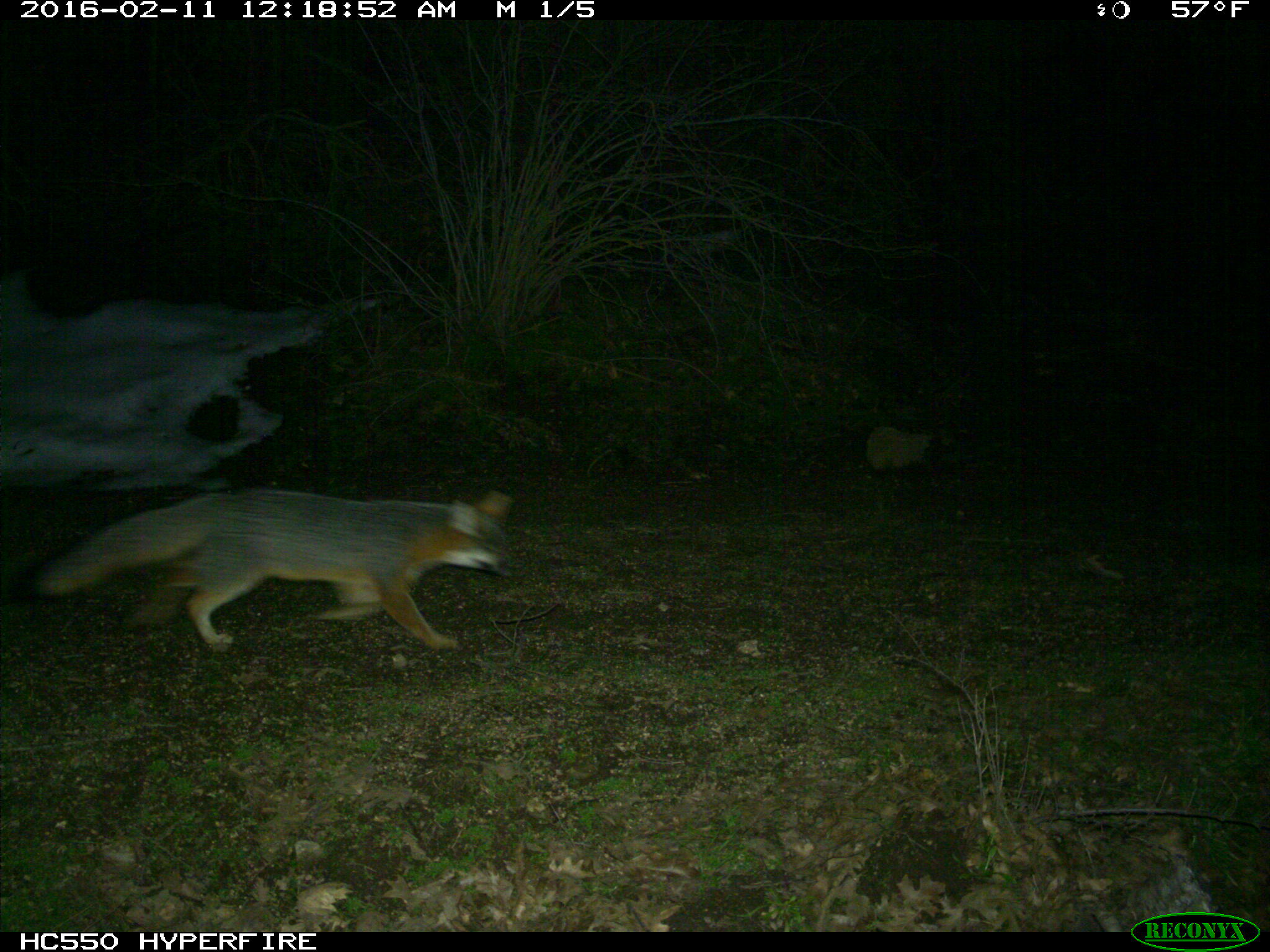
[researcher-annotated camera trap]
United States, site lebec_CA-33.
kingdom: Animalia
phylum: Chordata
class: Mammalia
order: Carnivora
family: Canidae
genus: Urocyon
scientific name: Urocyon cinereoargenteus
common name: gray fox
Urocyon cinereoargenteus (gray fox).